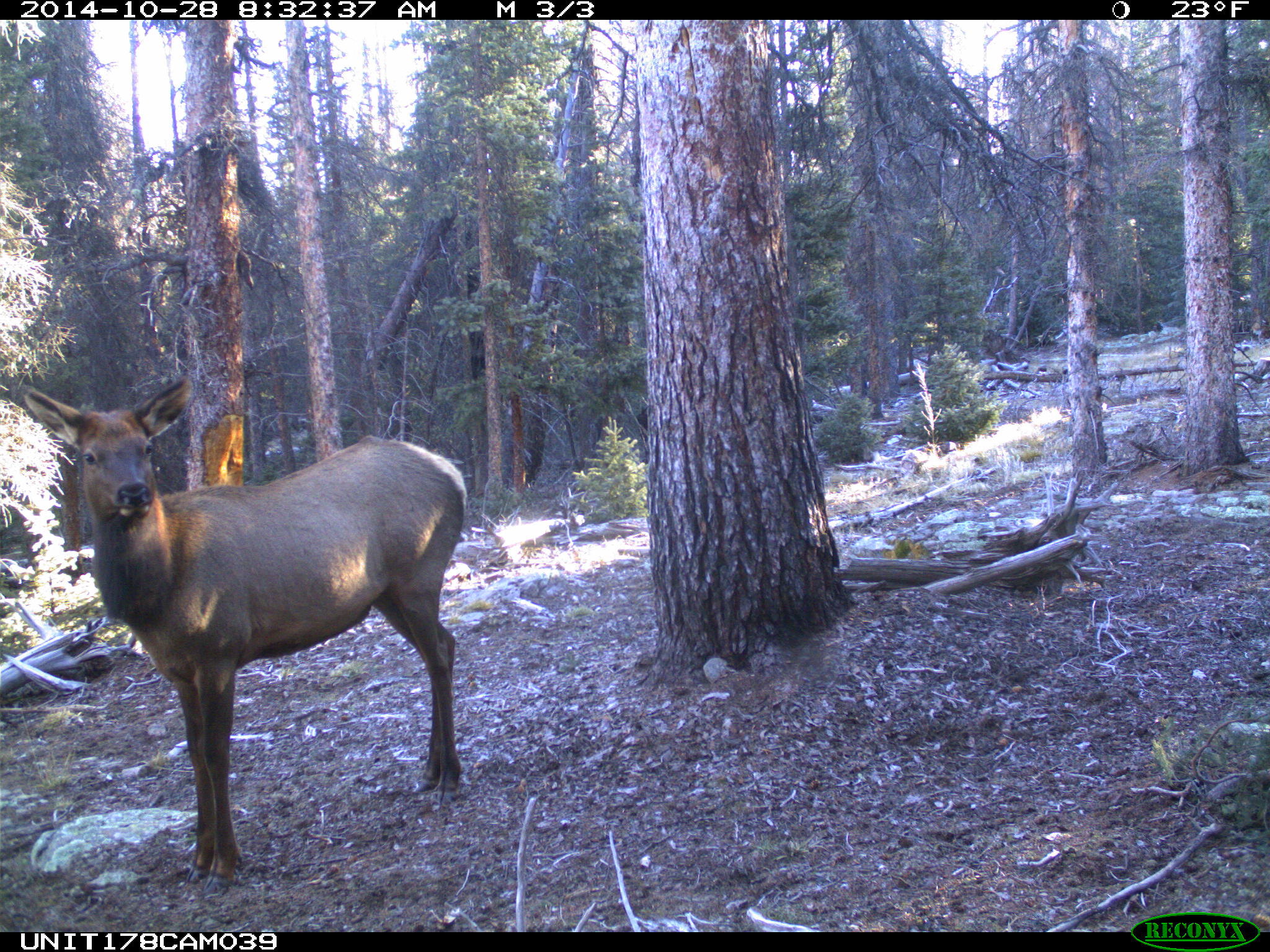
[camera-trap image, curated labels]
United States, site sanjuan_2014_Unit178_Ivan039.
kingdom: Animalia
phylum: Chordata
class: Mammalia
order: Artiodactyla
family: Cervidae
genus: Cervus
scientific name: Cervus elaphus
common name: red deer